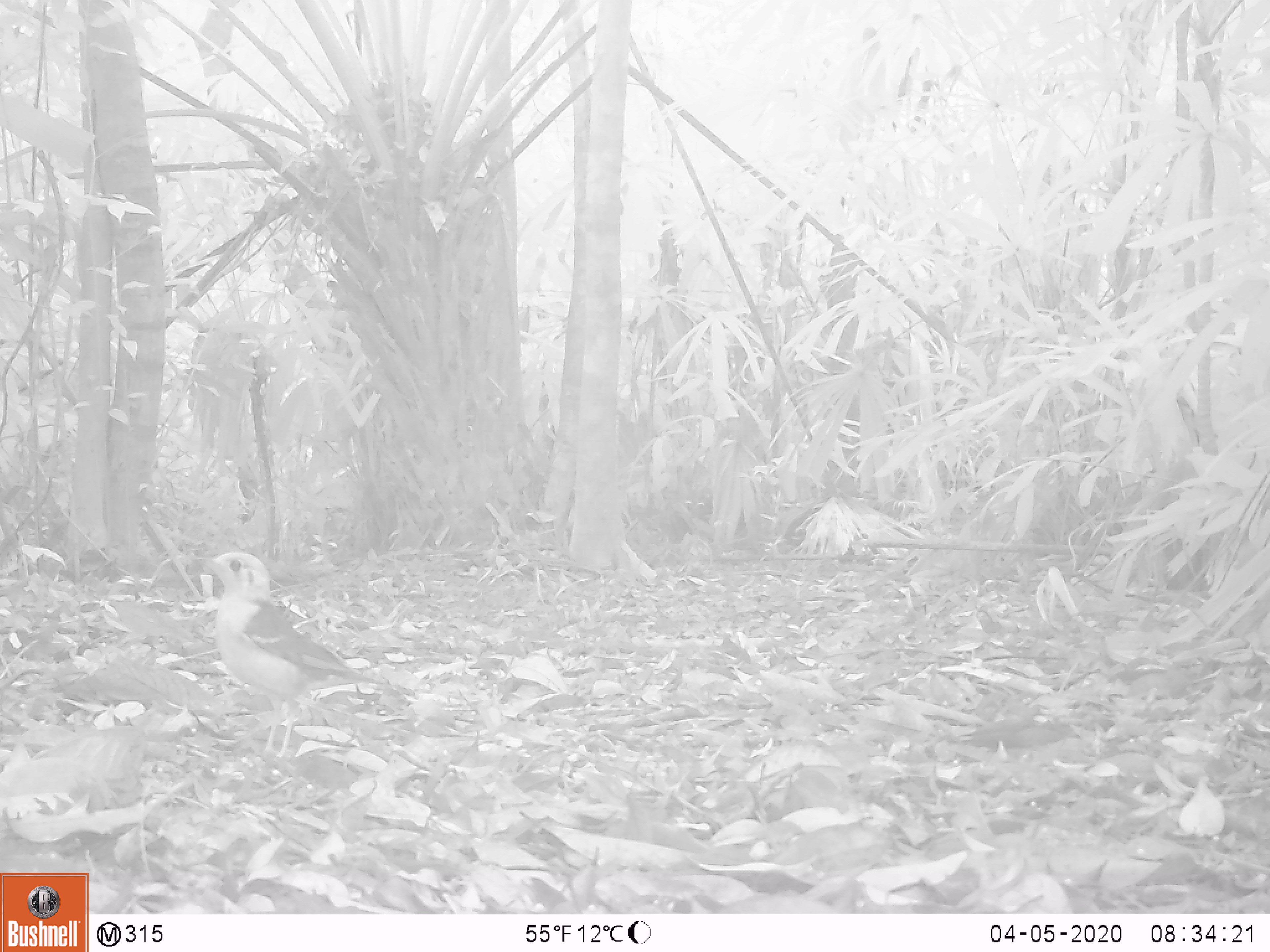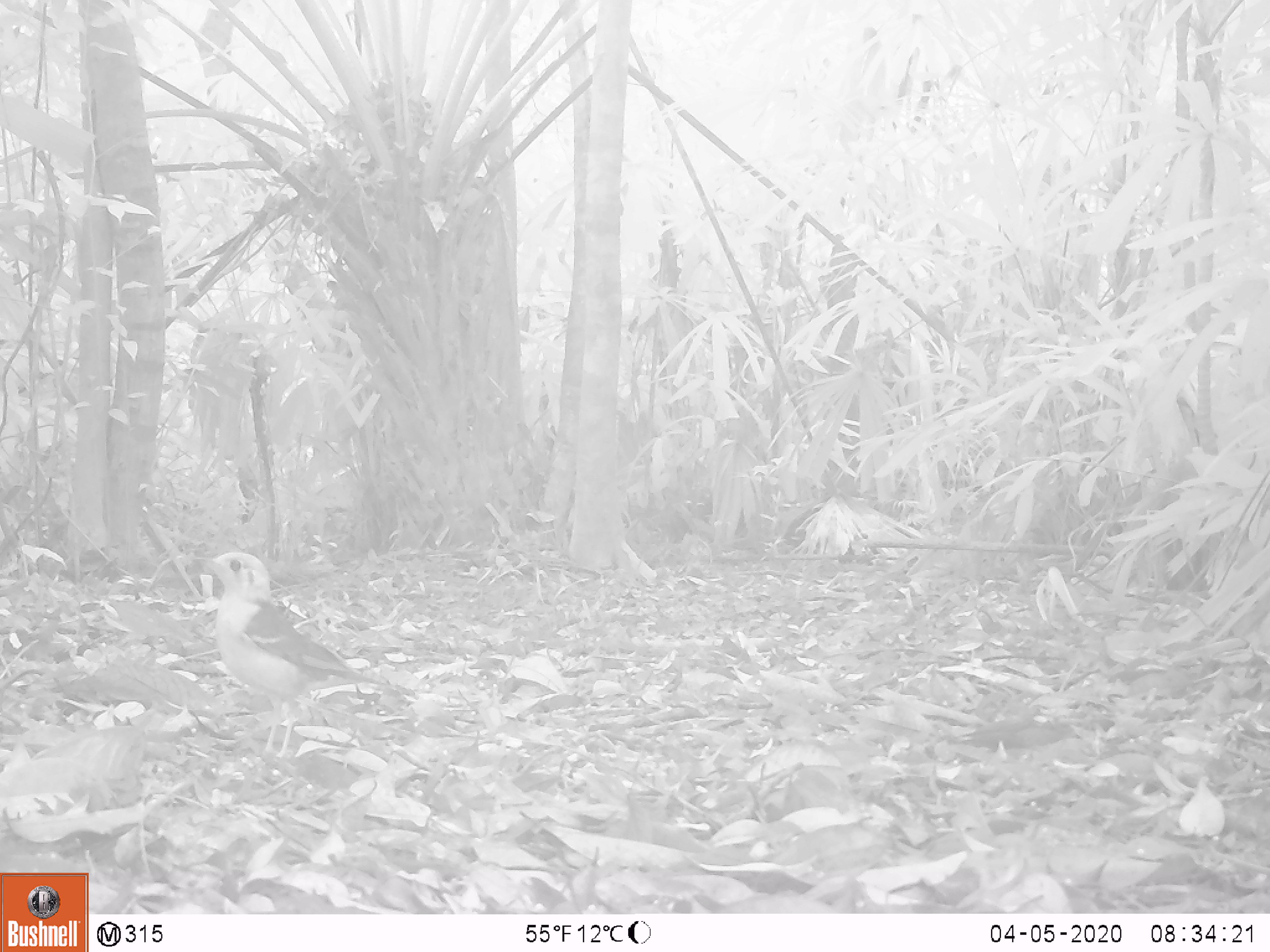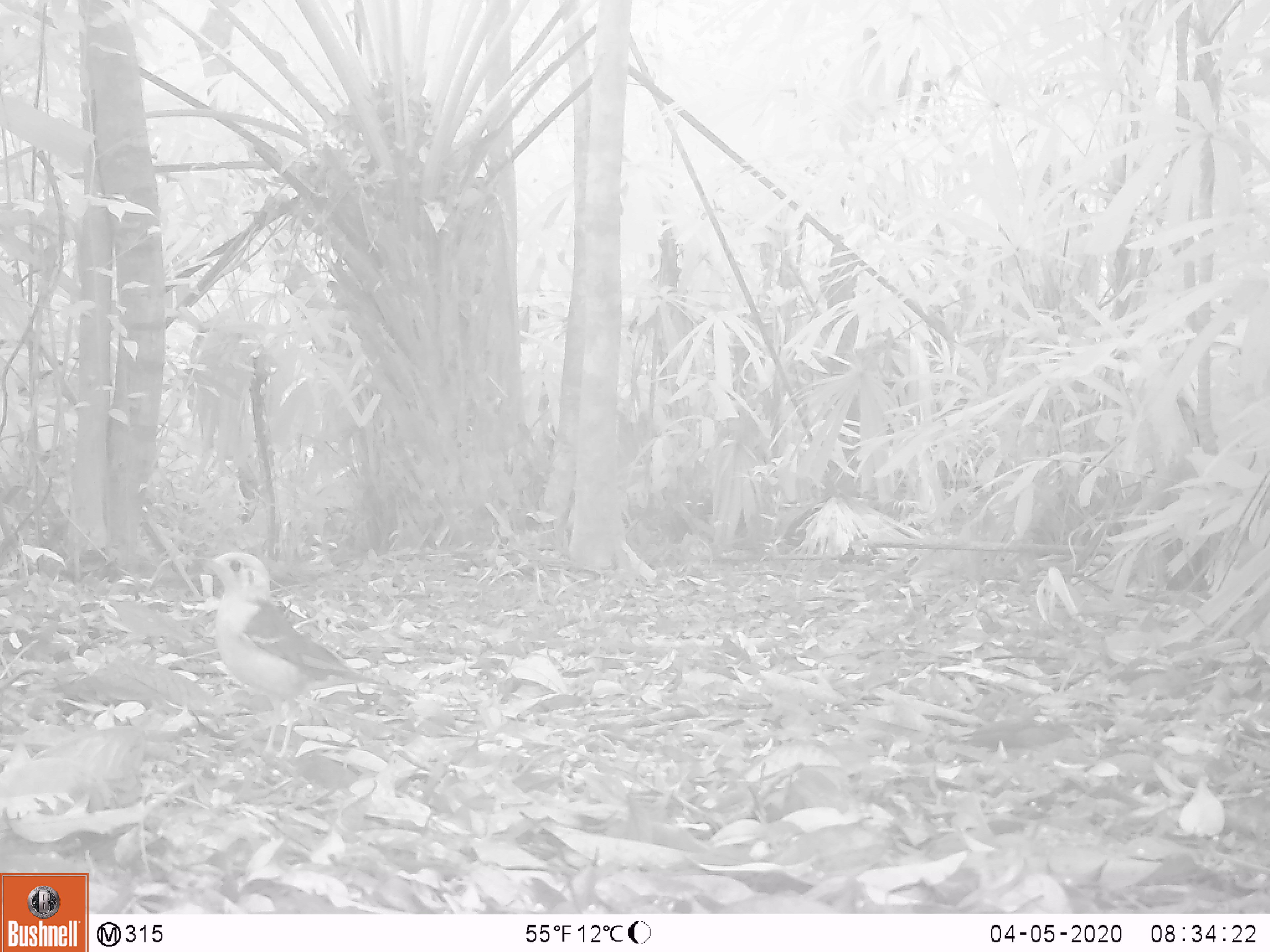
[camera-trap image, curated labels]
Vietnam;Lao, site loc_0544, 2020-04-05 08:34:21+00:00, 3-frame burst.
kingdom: Animalia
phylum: Chordata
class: Aves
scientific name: Aves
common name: bird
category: unidentified bird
Unidentified bird (bird) (Aves). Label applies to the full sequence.